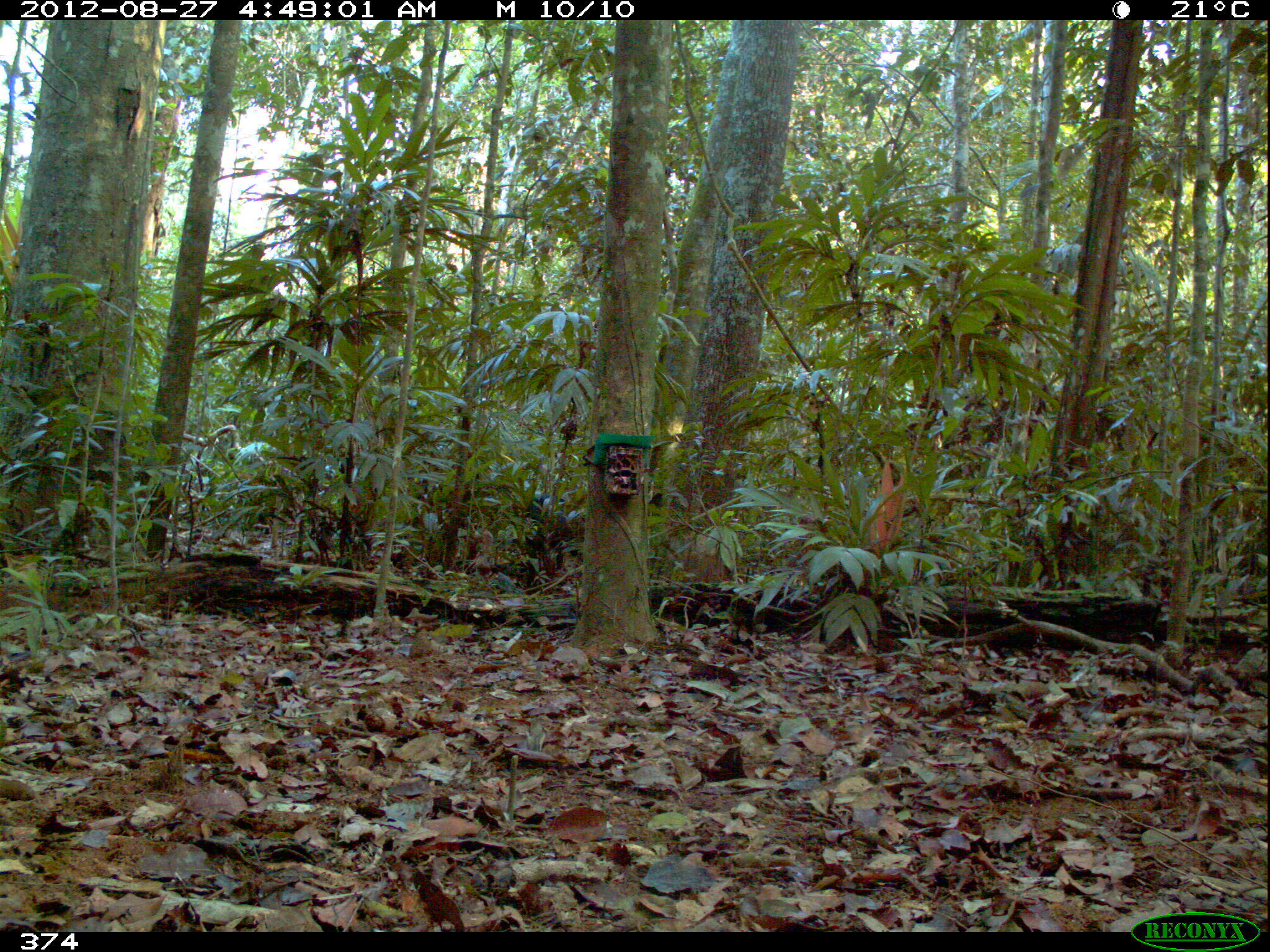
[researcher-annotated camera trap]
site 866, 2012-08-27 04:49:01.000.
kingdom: Animalia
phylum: Chordata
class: Mammalia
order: Artiodactyla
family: Tayassuidae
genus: Tayassu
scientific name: Tayassu pecari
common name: white-lipped peccary